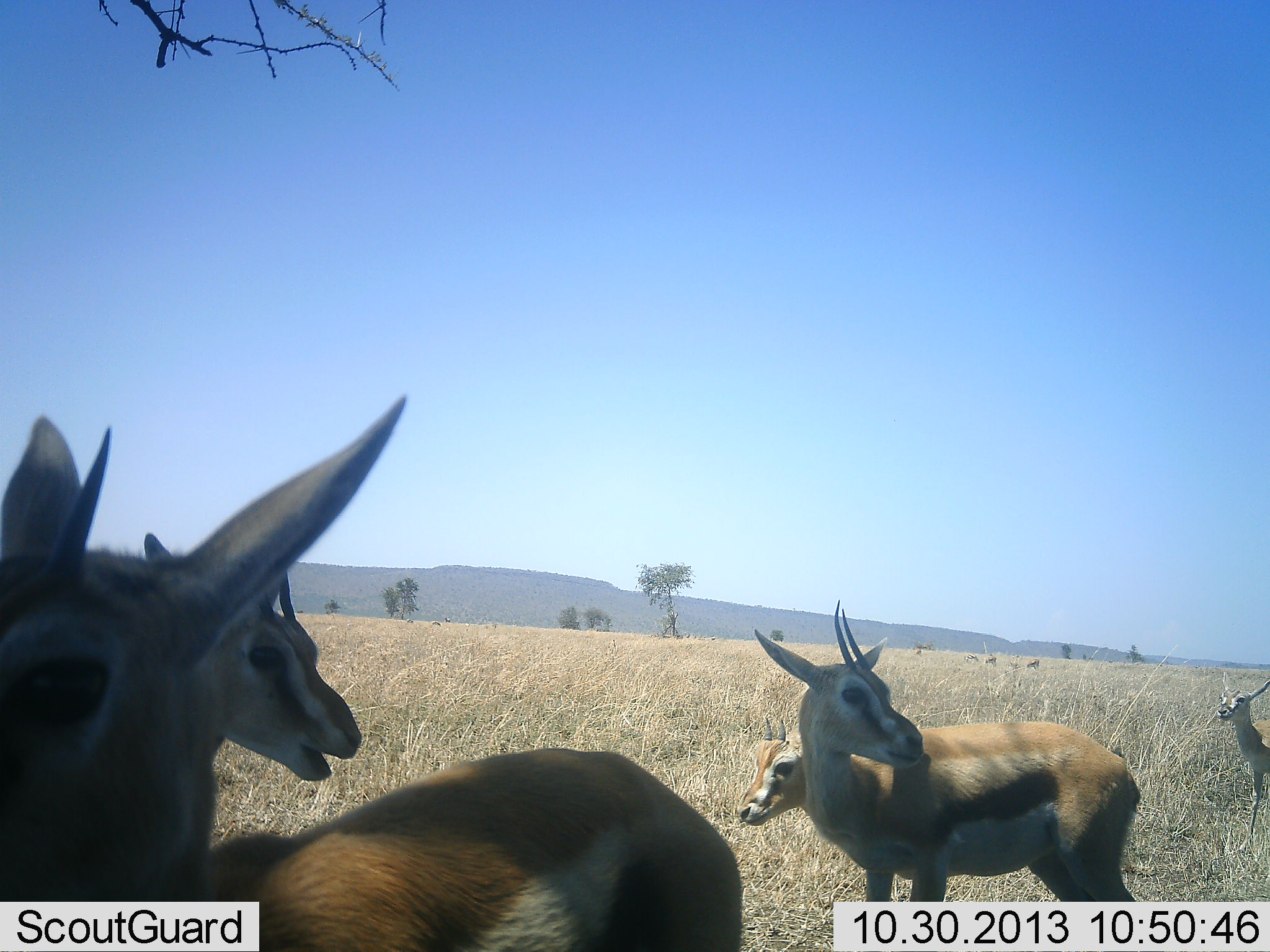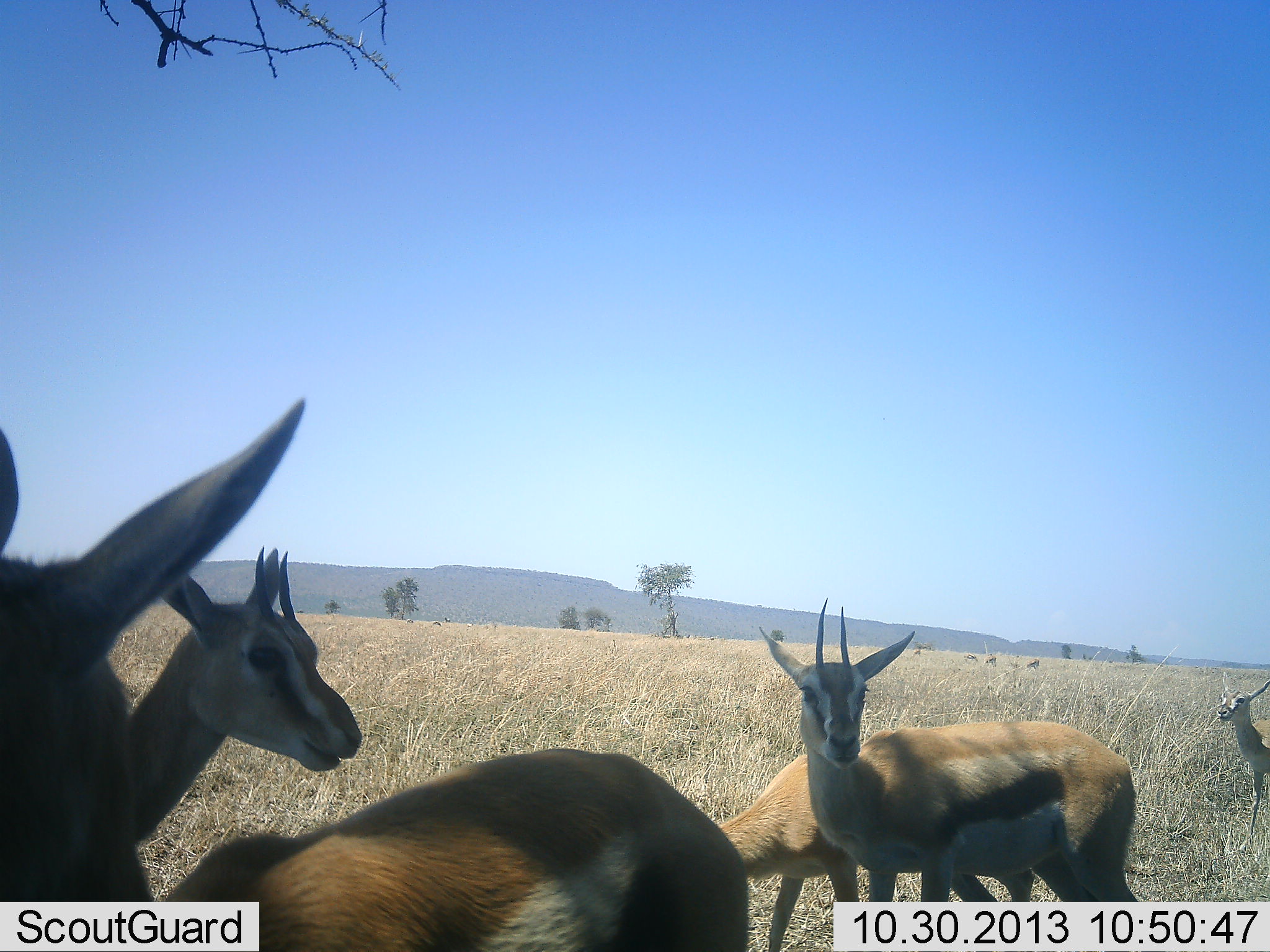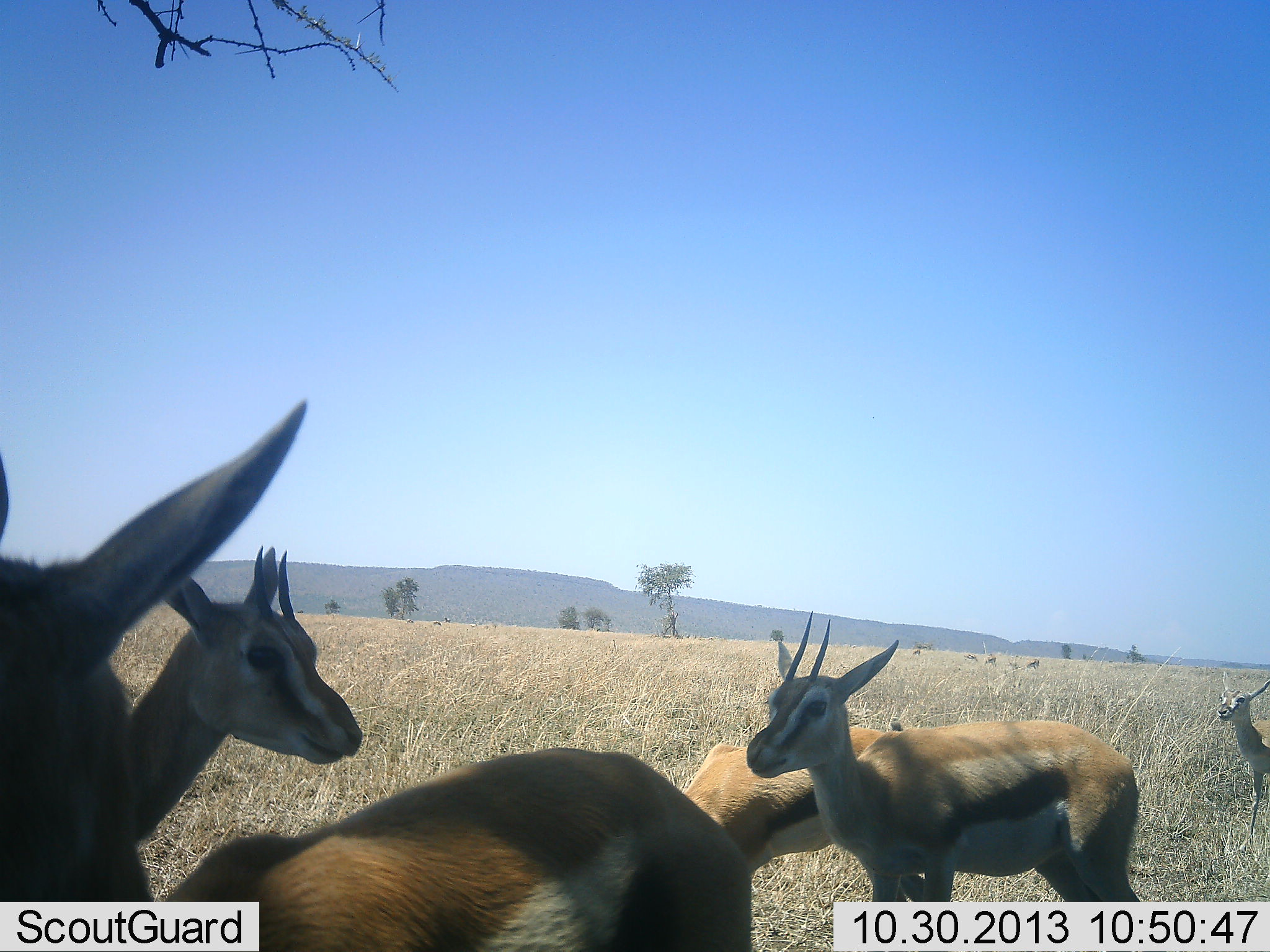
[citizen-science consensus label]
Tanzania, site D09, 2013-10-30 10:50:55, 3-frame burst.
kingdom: Animalia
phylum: Chordata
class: Mammalia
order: Artiodactyla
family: Bovidae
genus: Eudorcas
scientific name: Eudorcas thomsonii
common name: thomson's gazelle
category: gazellethomsons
Gazellethomsons (thomson's gazelle) (Eudorcas thomsonii), count 6. Behavior (volunteer vote fractions): standing 95%, resting 5%, moving 10%, interacting 0%. Young present (vote fraction): 5%. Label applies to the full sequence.